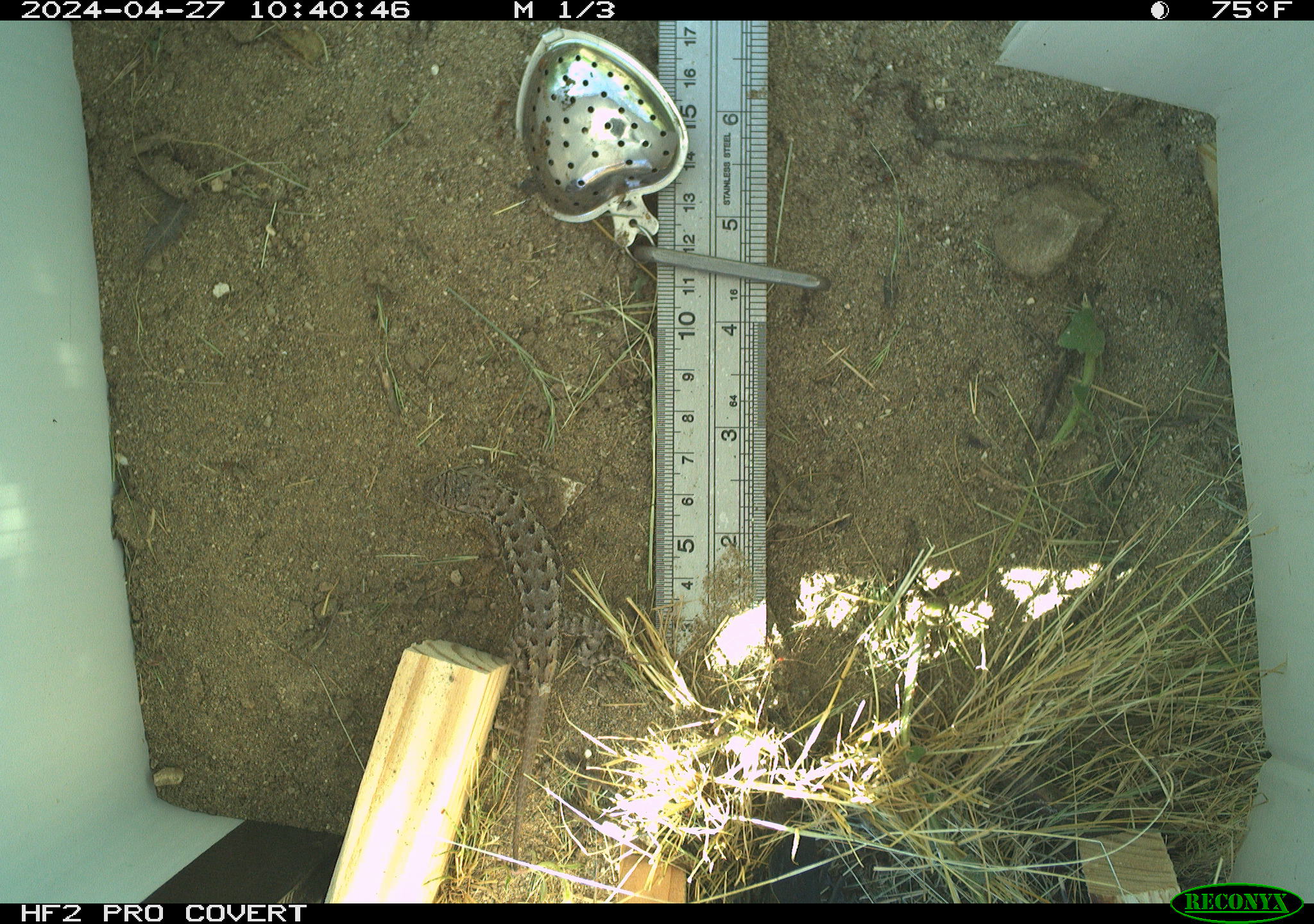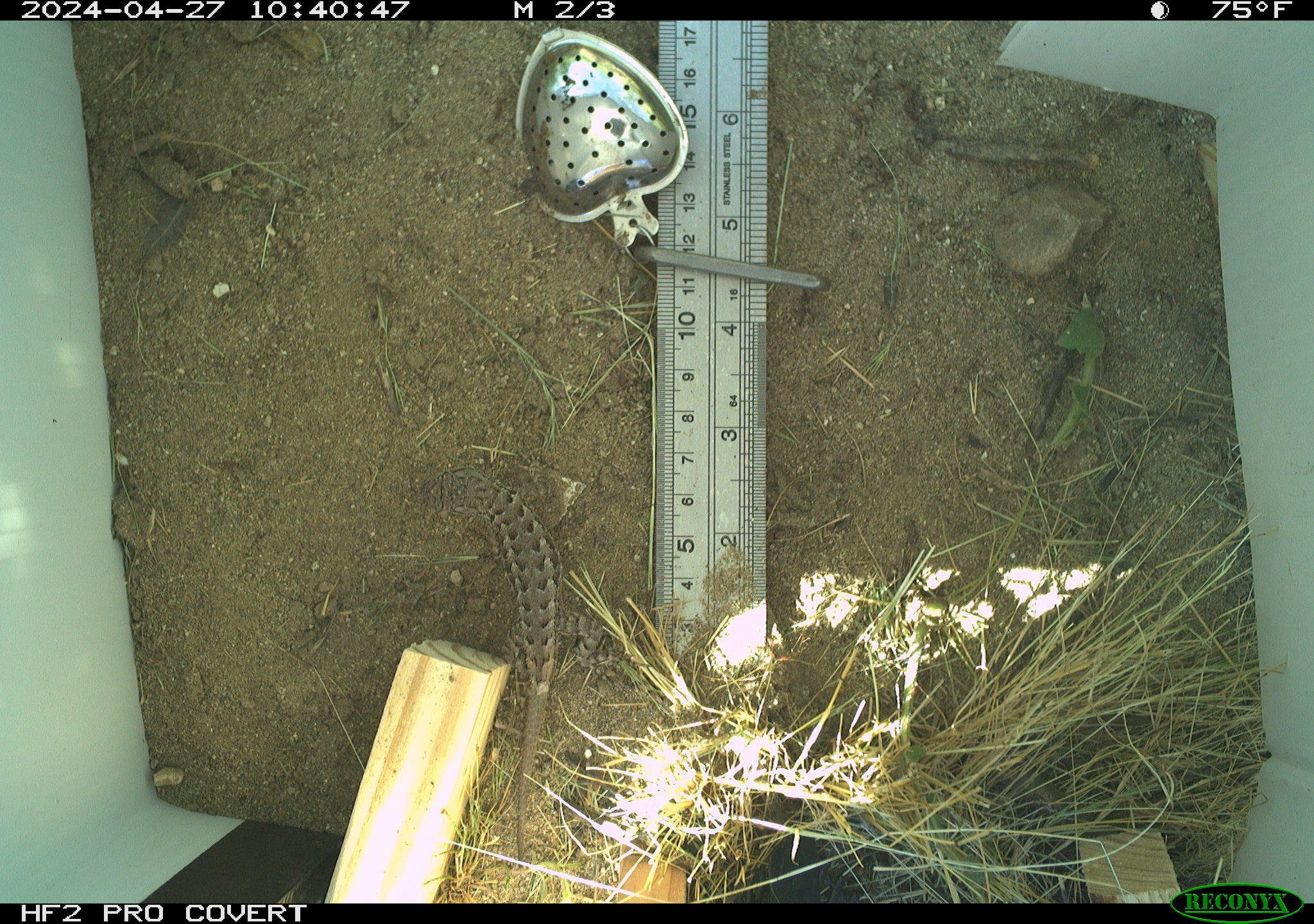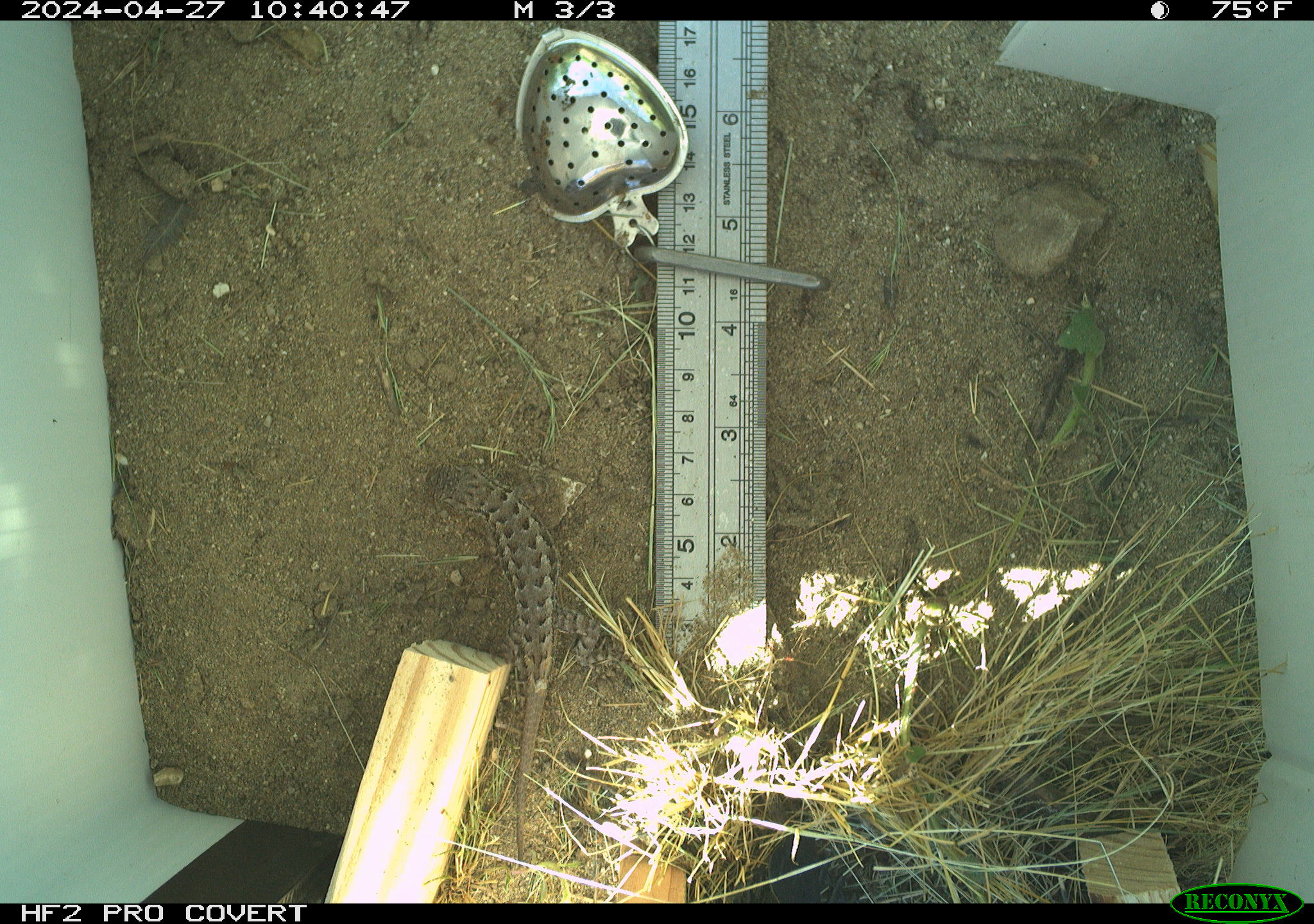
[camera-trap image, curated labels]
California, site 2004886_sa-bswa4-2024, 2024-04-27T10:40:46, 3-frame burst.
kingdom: Animalia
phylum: Chordata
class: Reptilia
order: Squamata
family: Phrynosomatidae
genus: Sceloporus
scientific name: Sceloporus occidentalis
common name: western fence lizard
Western fence lizard (Sceloporus occidentalis).